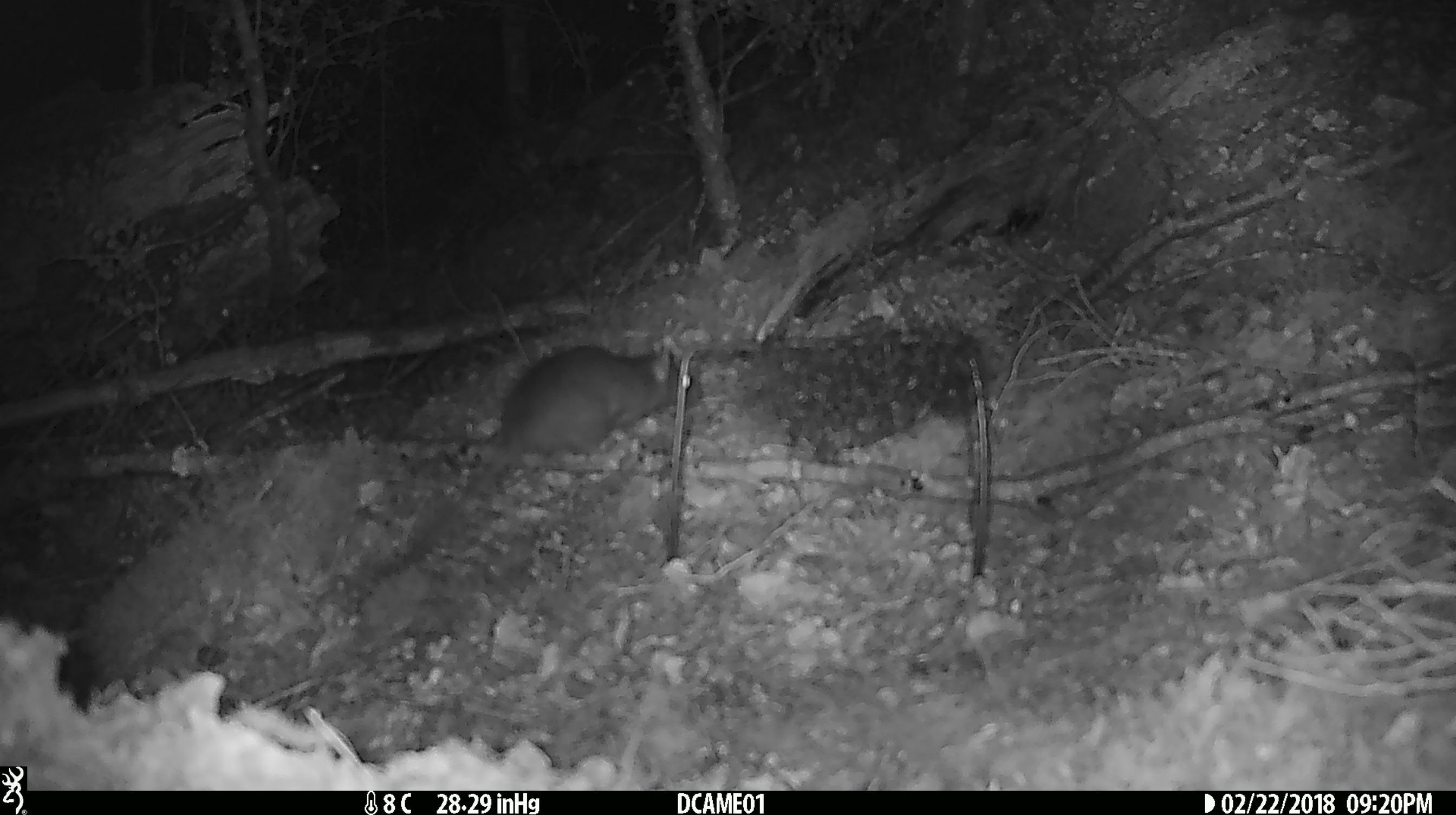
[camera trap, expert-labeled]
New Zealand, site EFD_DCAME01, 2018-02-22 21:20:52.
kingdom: Animalia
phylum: Chordata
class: Mammalia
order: Rodentia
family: Muridae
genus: Rattus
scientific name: Rattus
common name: rat